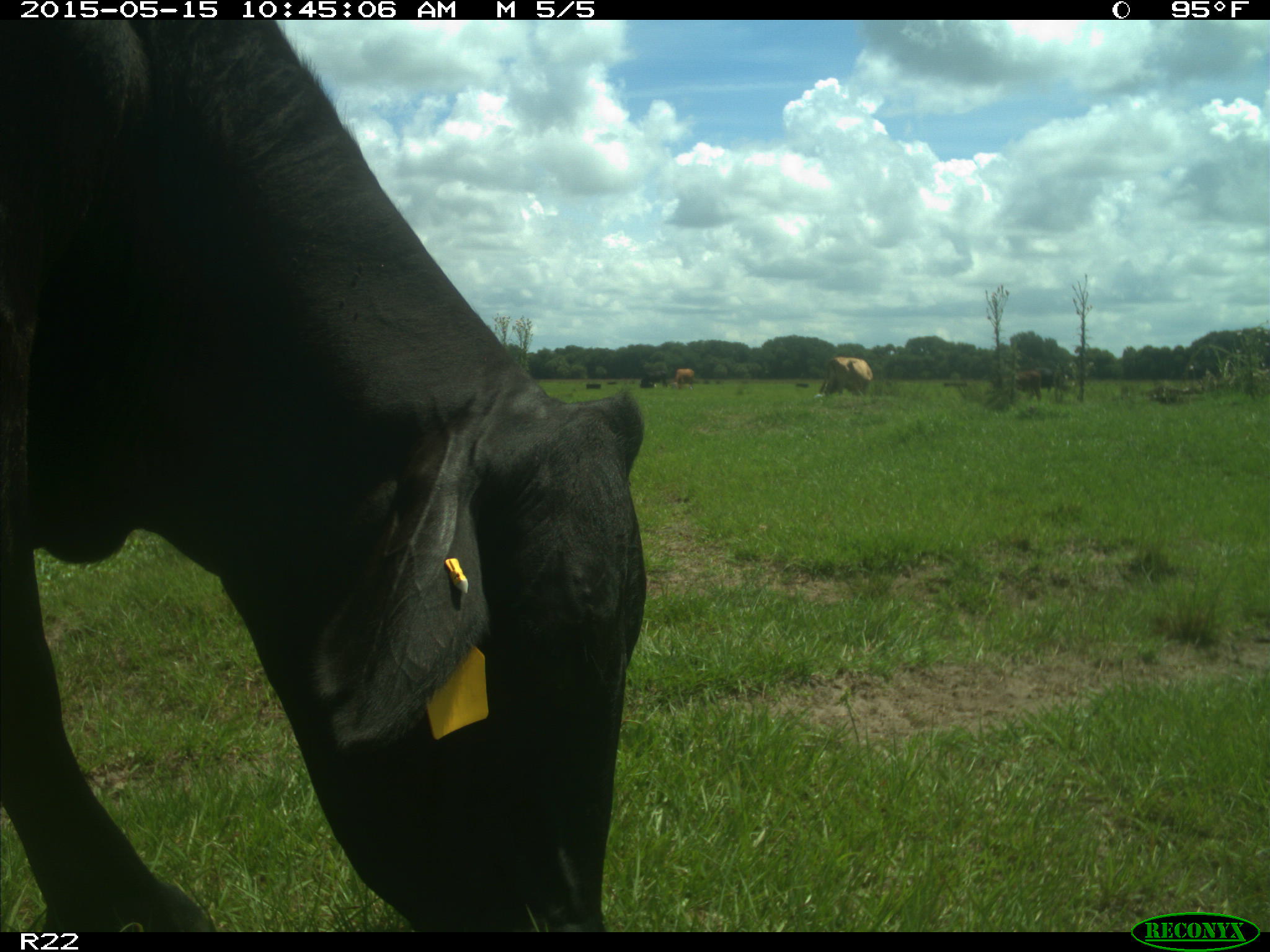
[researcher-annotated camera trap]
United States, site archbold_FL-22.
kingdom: Animalia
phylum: Chordata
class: Mammalia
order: Artiodactyla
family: Bovidae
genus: Bos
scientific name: Bos taurus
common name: domestic cow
Bos taurus (domestic cow).